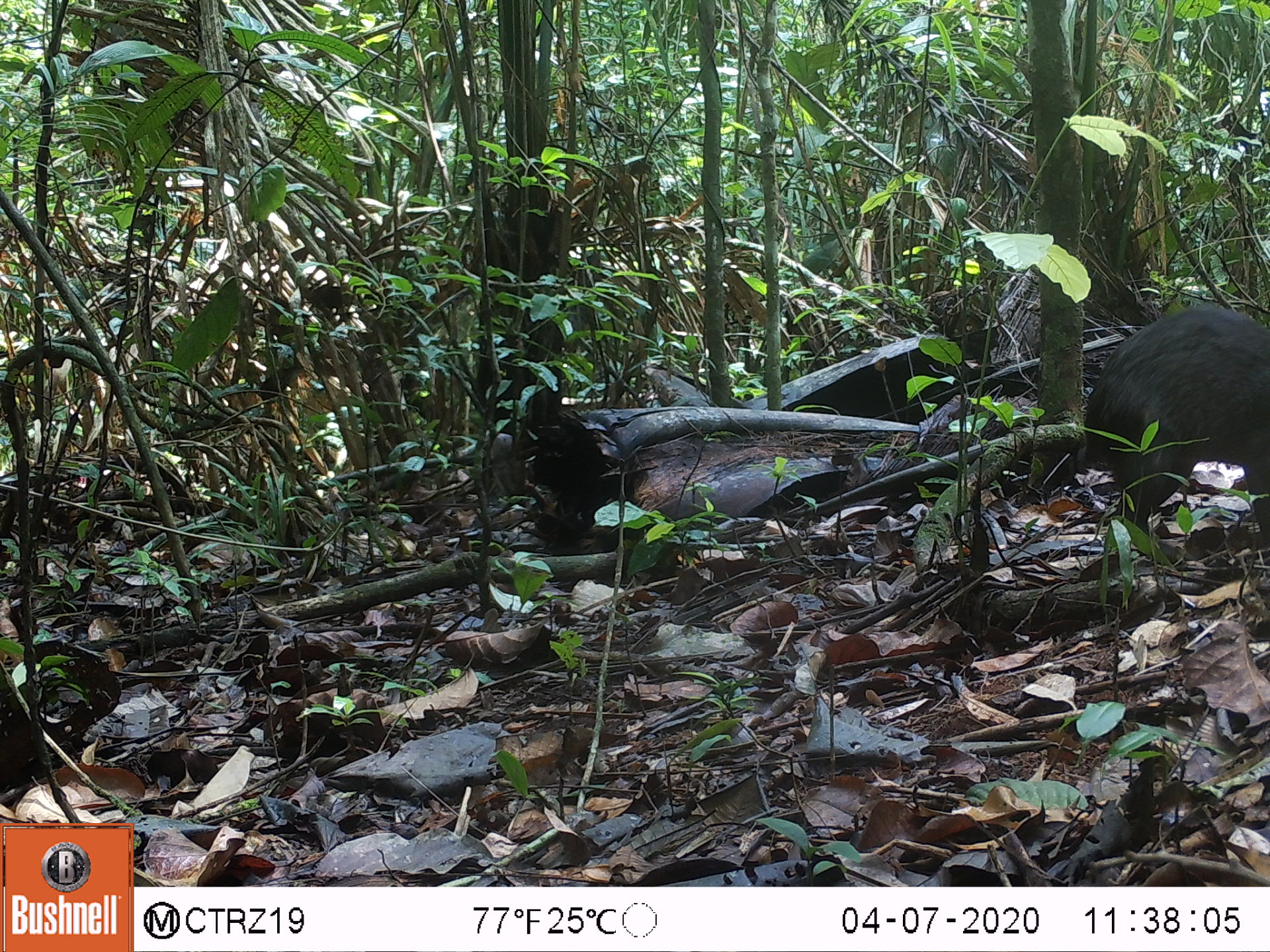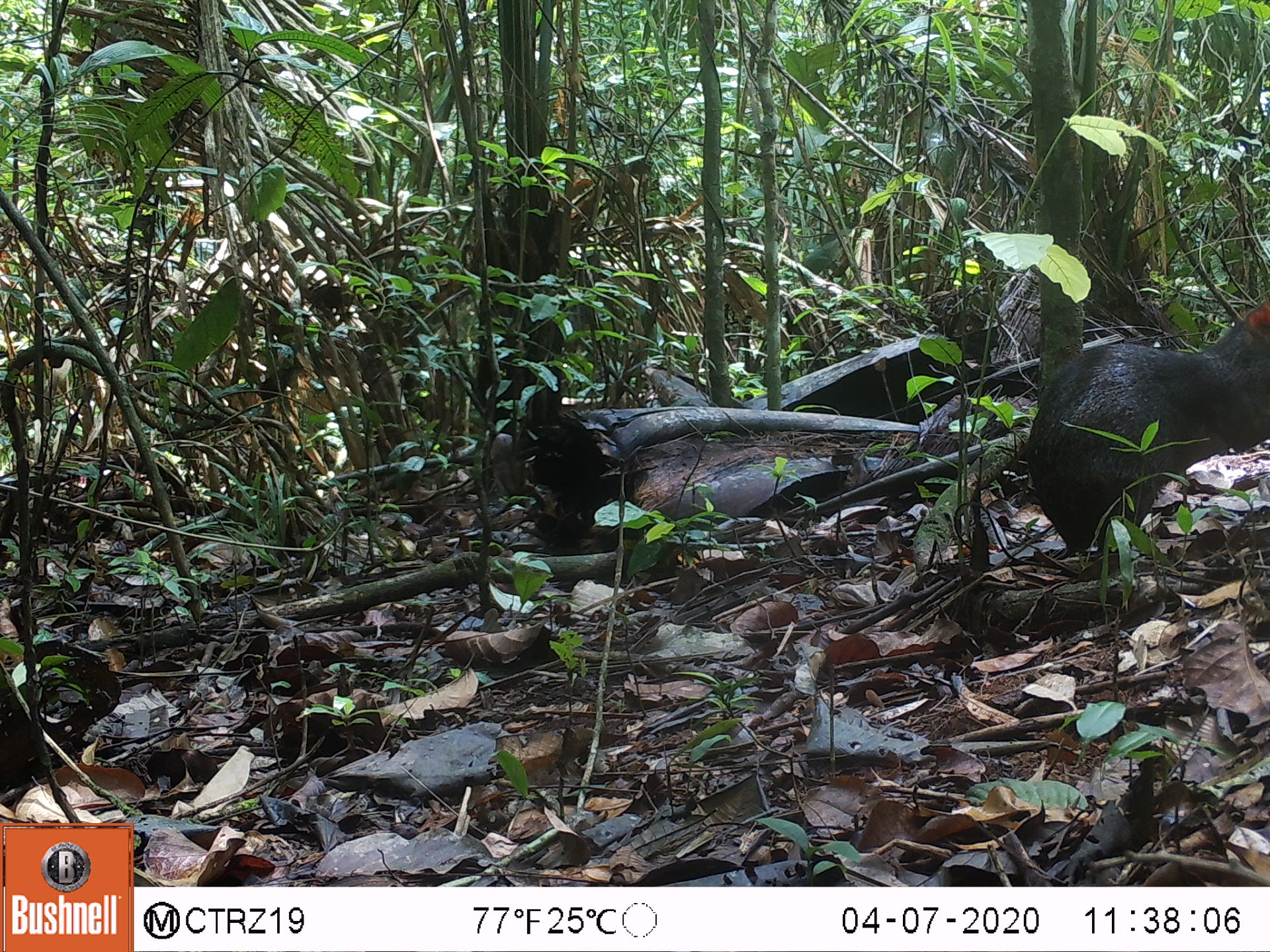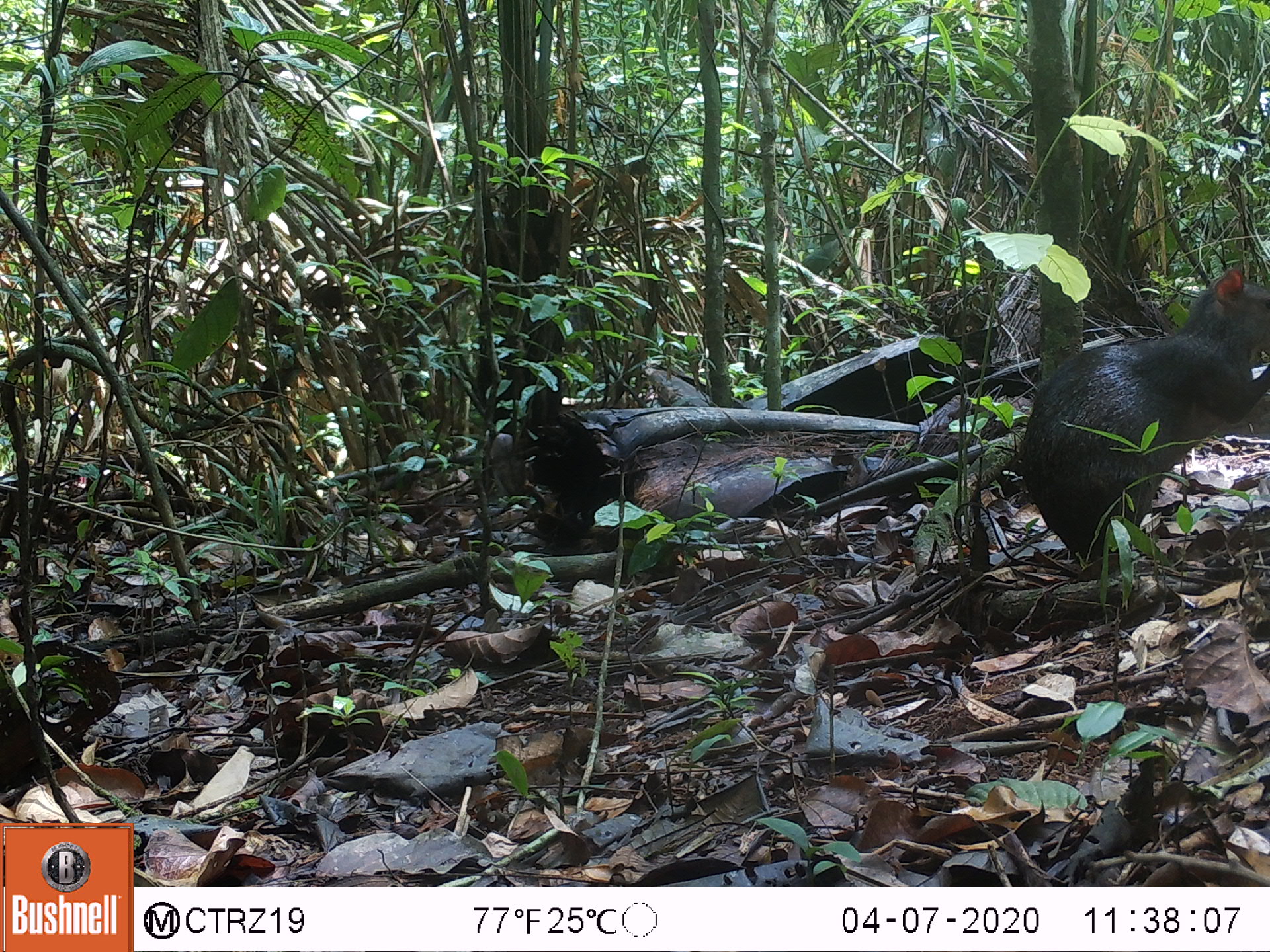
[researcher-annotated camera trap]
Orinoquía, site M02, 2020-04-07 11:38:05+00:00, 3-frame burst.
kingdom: Animalia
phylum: Chordata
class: Mammalia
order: Rodentia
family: Dasyproctidae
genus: Dasyprocta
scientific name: Dasyprocta fuliginosa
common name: black agouti